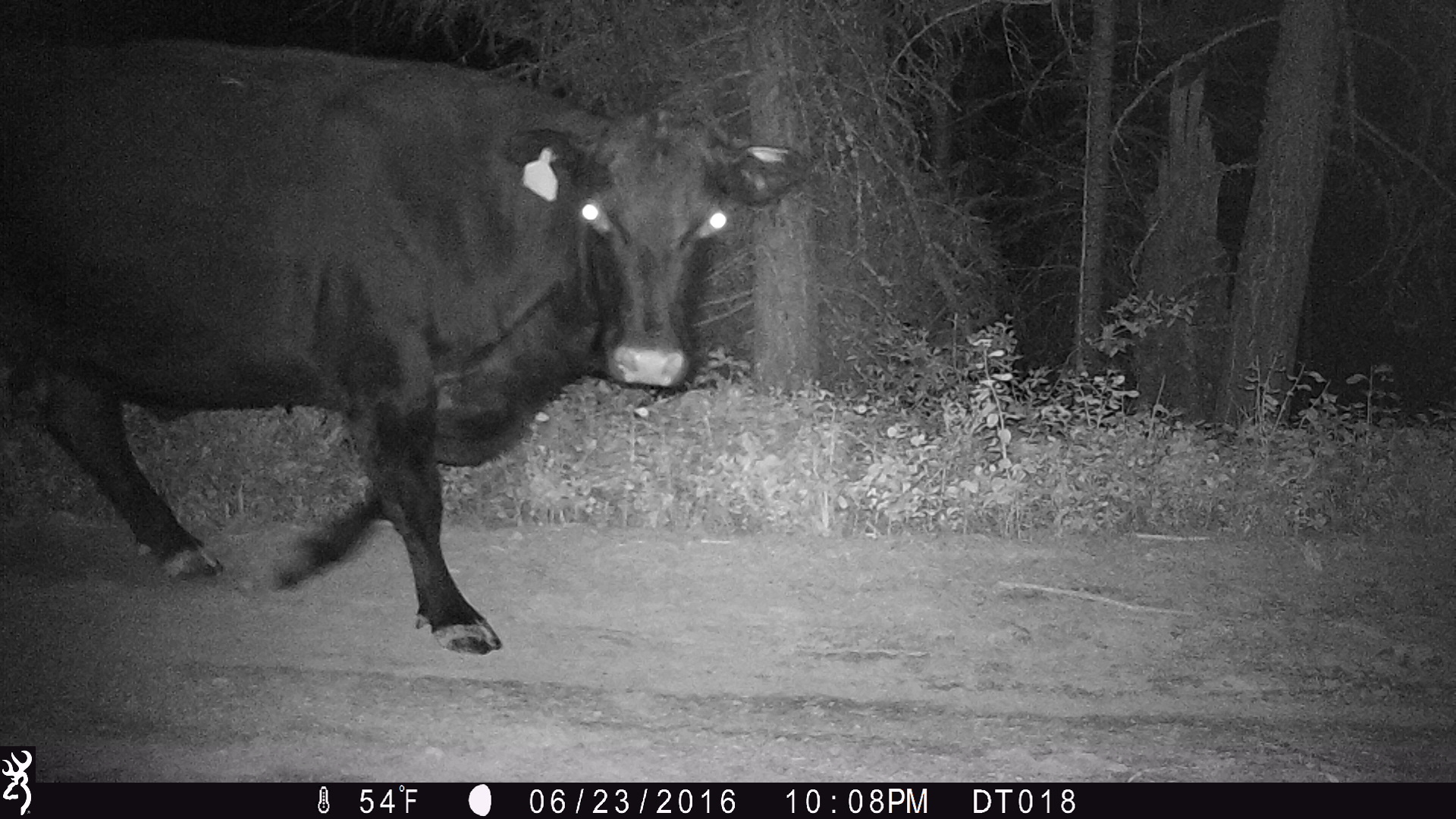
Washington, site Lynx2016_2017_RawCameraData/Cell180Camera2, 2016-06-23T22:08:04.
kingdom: Animalia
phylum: Chordata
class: Mammalia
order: Artiodactyla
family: Bovidae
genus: Bos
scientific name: Bos taurus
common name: domestic cattle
Domestic cattle (Bos taurus). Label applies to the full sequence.